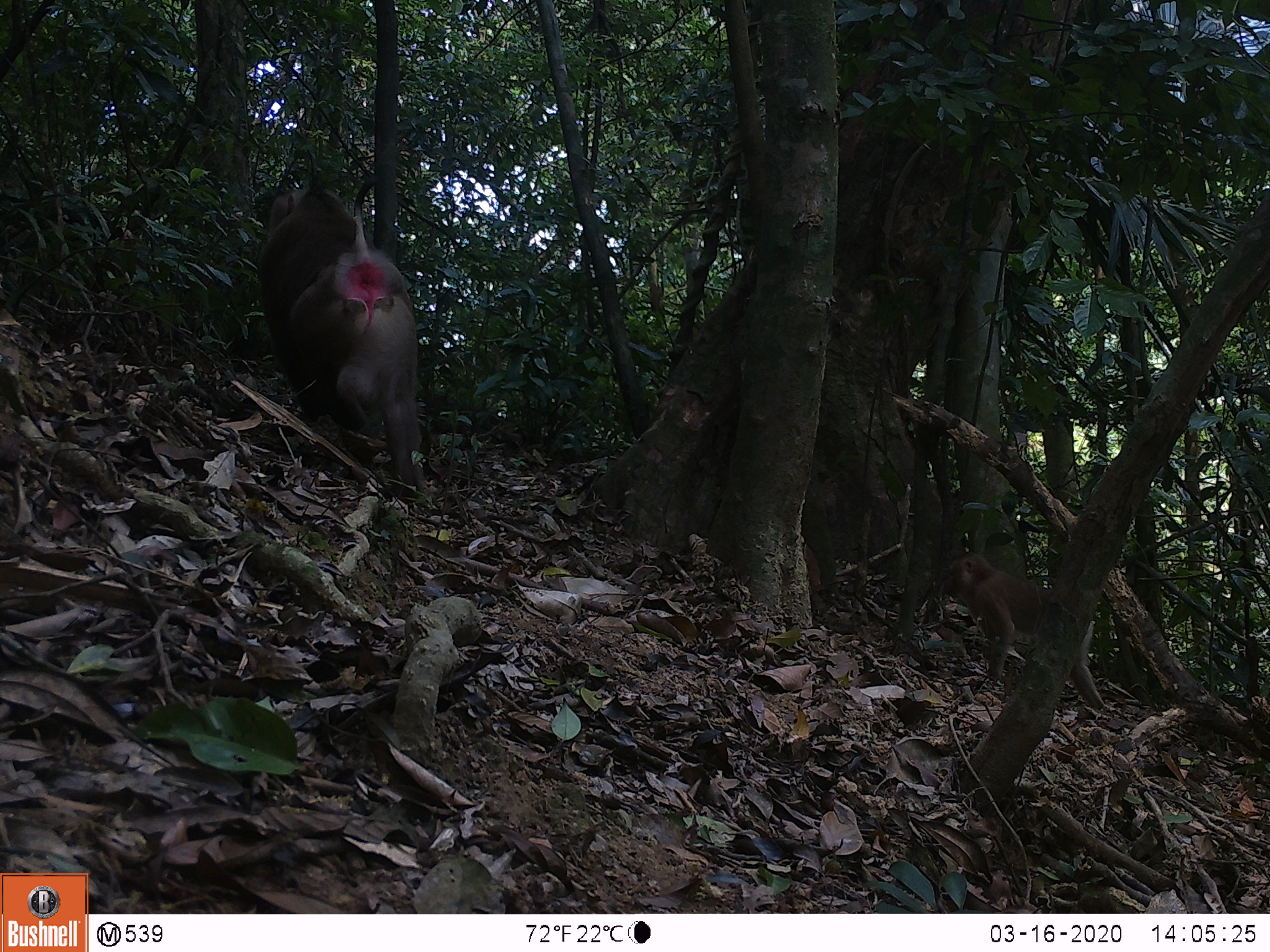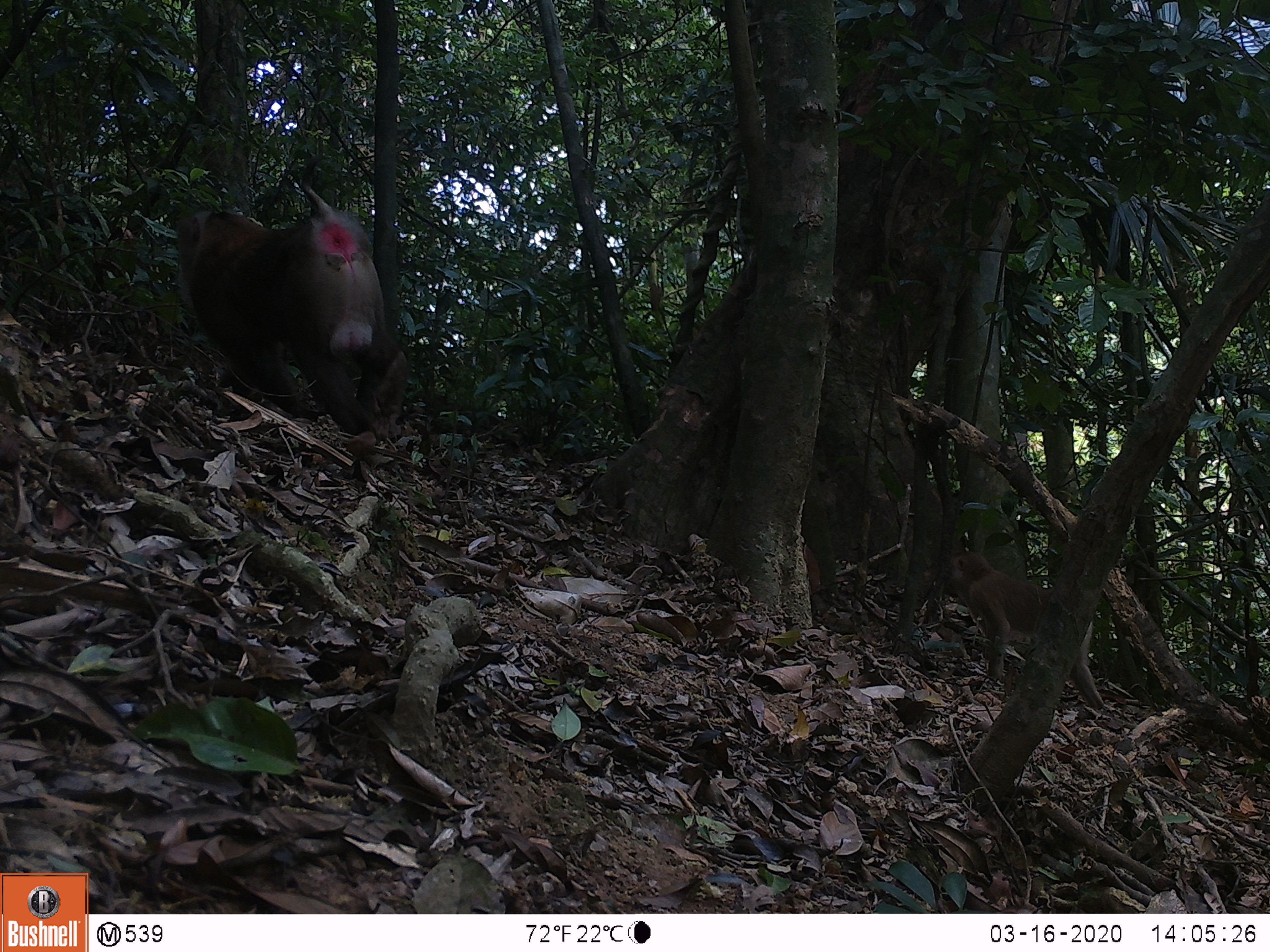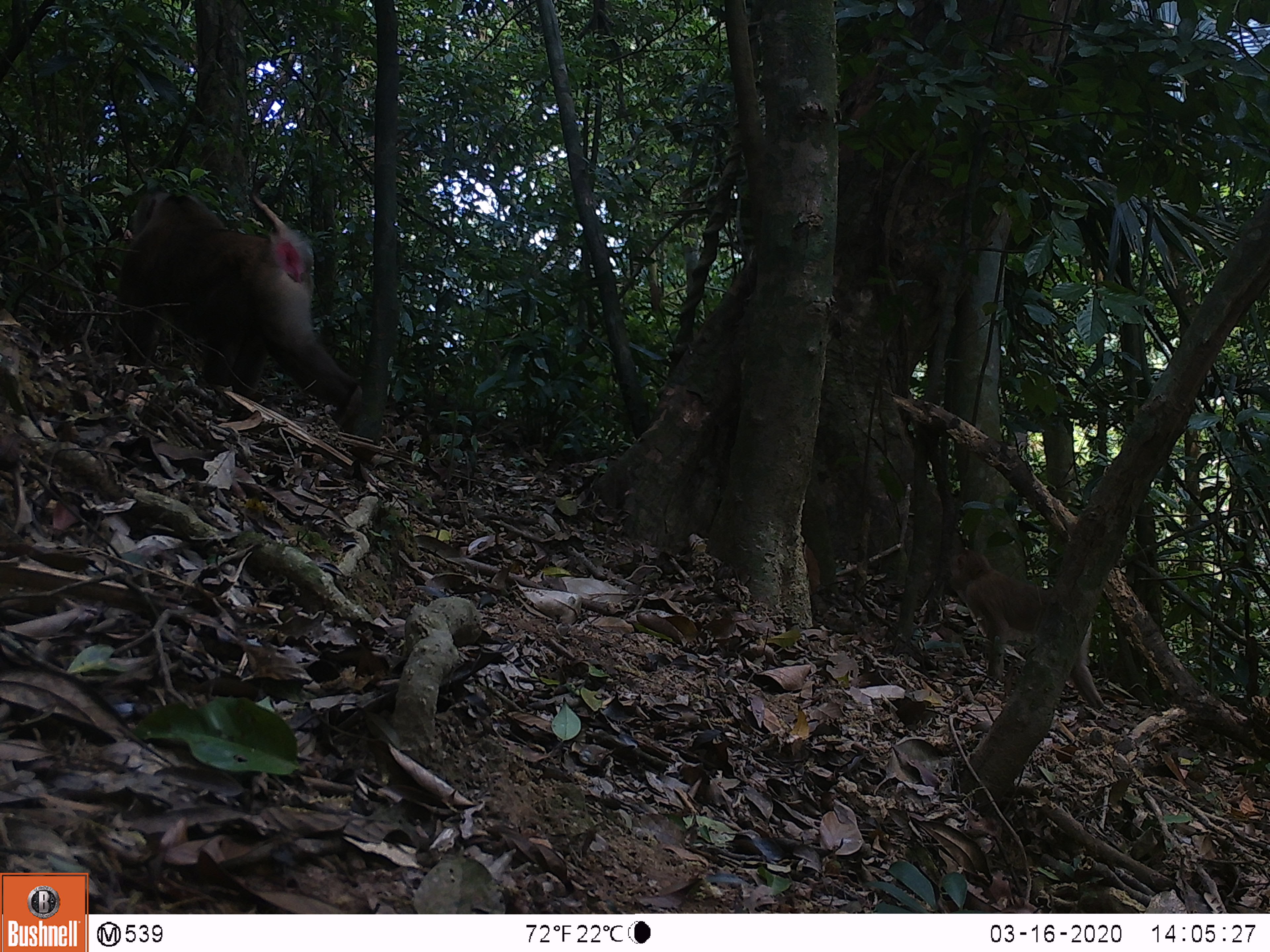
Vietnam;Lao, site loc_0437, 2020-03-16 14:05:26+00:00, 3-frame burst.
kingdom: Animalia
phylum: Chordata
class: Mammalia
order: Primates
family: Cercopithecidae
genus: Macaca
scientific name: Macaca nemestrina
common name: pig-tailed macaque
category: pig tailed macaque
Pig tailed macaque (pig-tailed macaque) (Macaca nemestrina). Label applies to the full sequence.